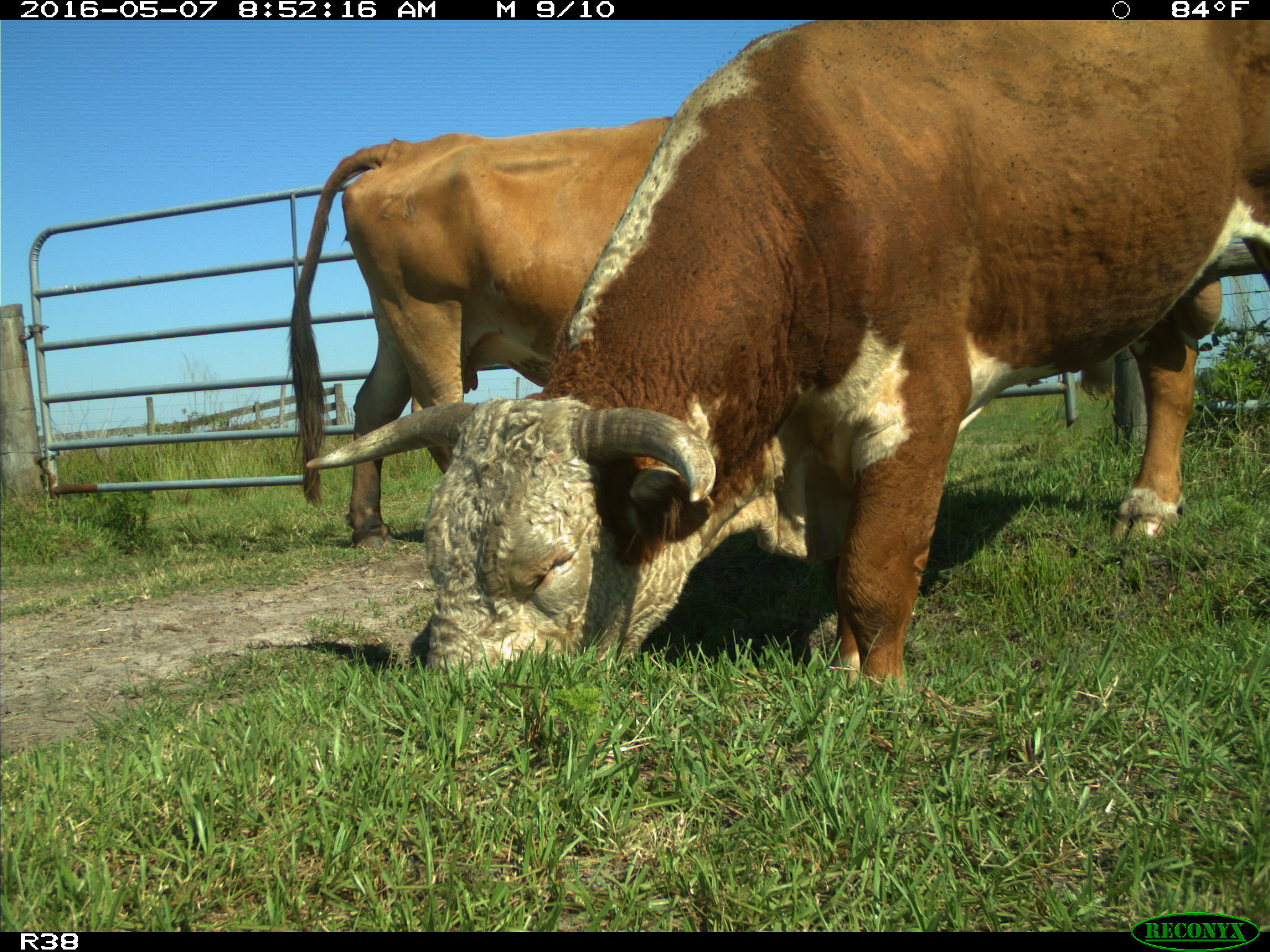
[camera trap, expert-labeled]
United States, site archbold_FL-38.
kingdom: Animalia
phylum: Chordata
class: Mammalia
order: Artiodactyla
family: Bovidae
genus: Bos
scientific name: Bos taurus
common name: domestic cow